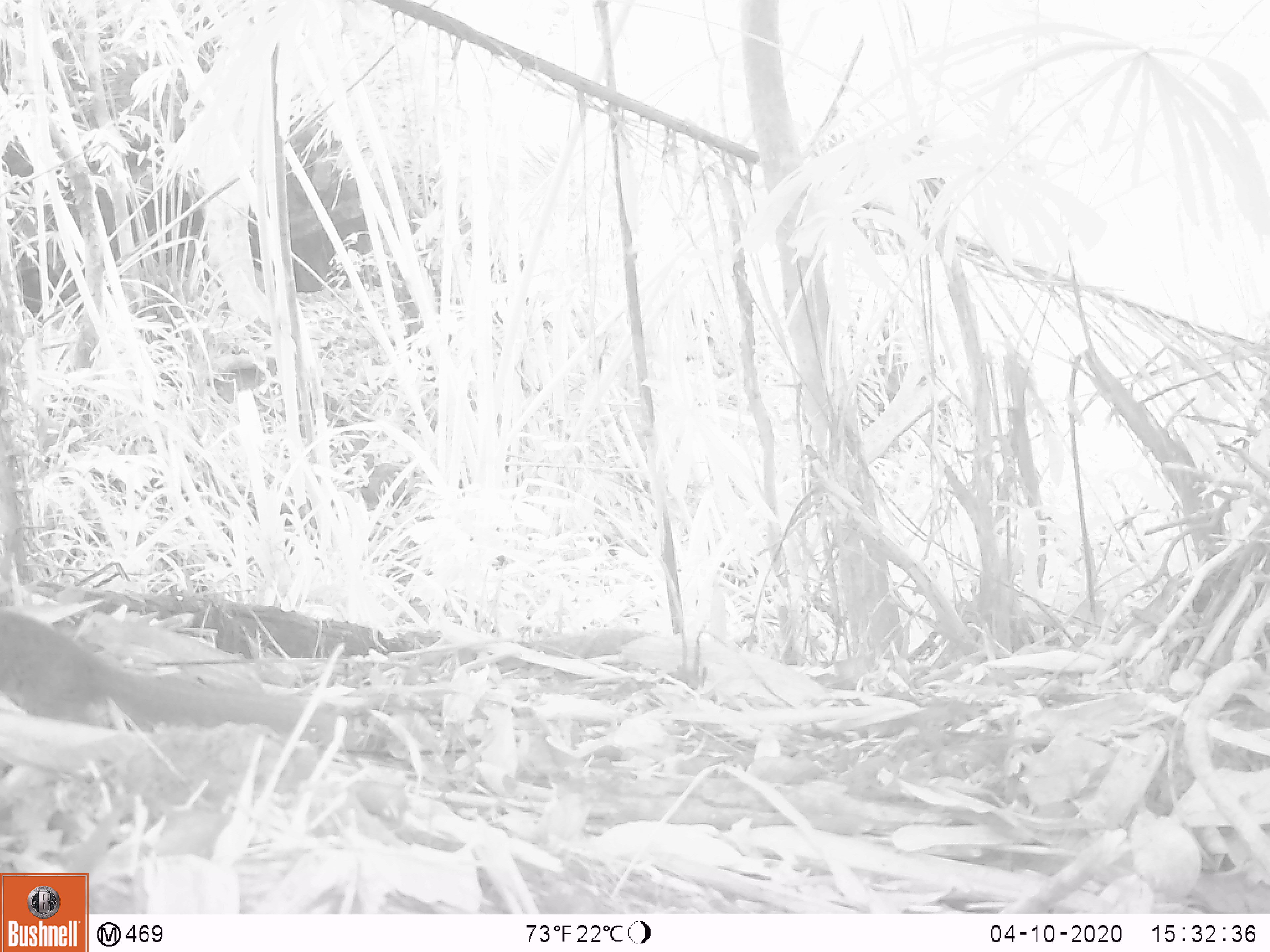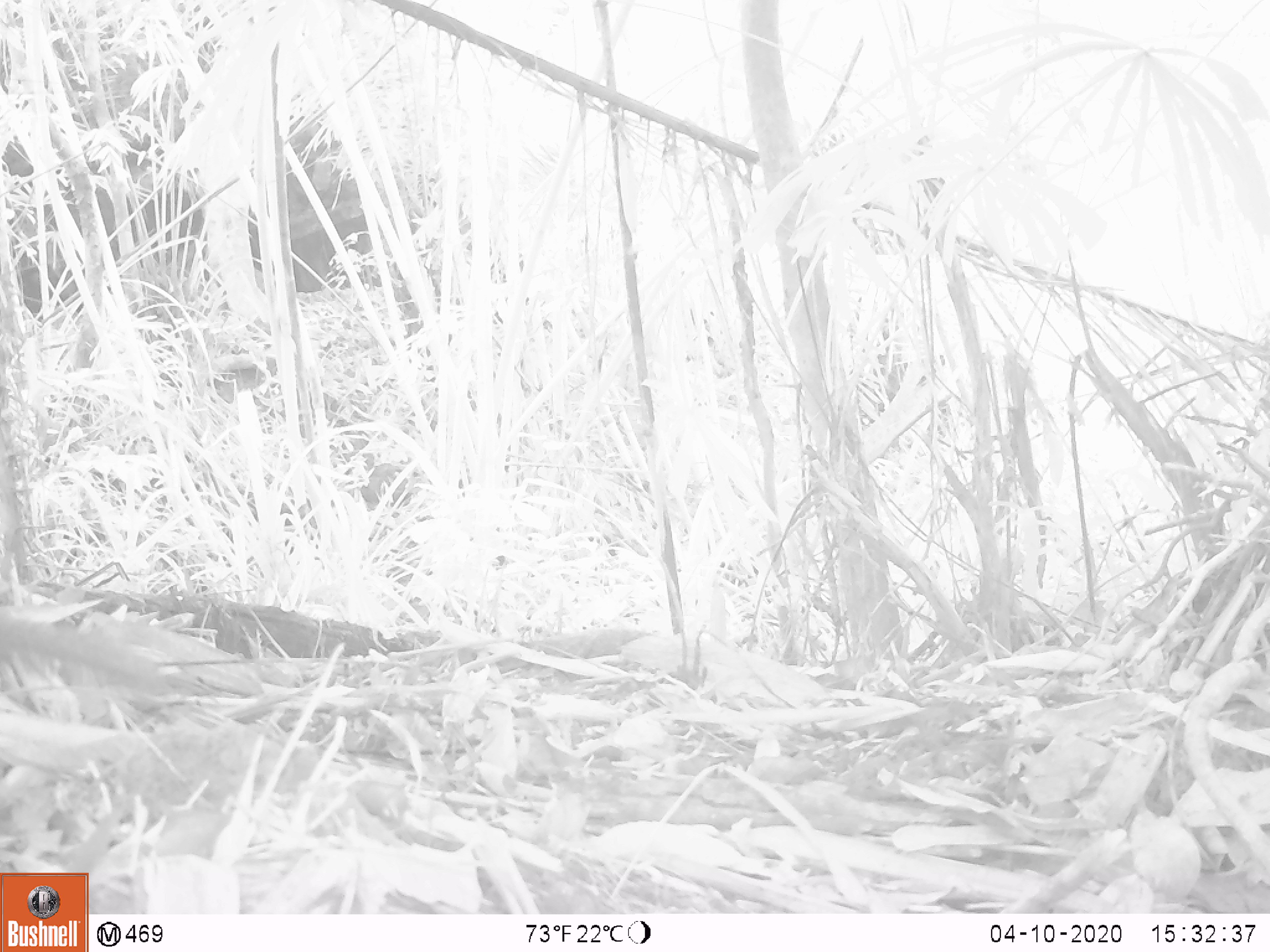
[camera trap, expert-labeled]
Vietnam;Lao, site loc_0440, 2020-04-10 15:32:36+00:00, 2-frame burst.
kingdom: Animalia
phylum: Chordata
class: Mammalia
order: Scandentia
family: Tupaiidae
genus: Tupaia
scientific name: Tupaia belangeri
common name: northern treeshrew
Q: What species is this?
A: Northern treeshrew (Tupaia belangeri).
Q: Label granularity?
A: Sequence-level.